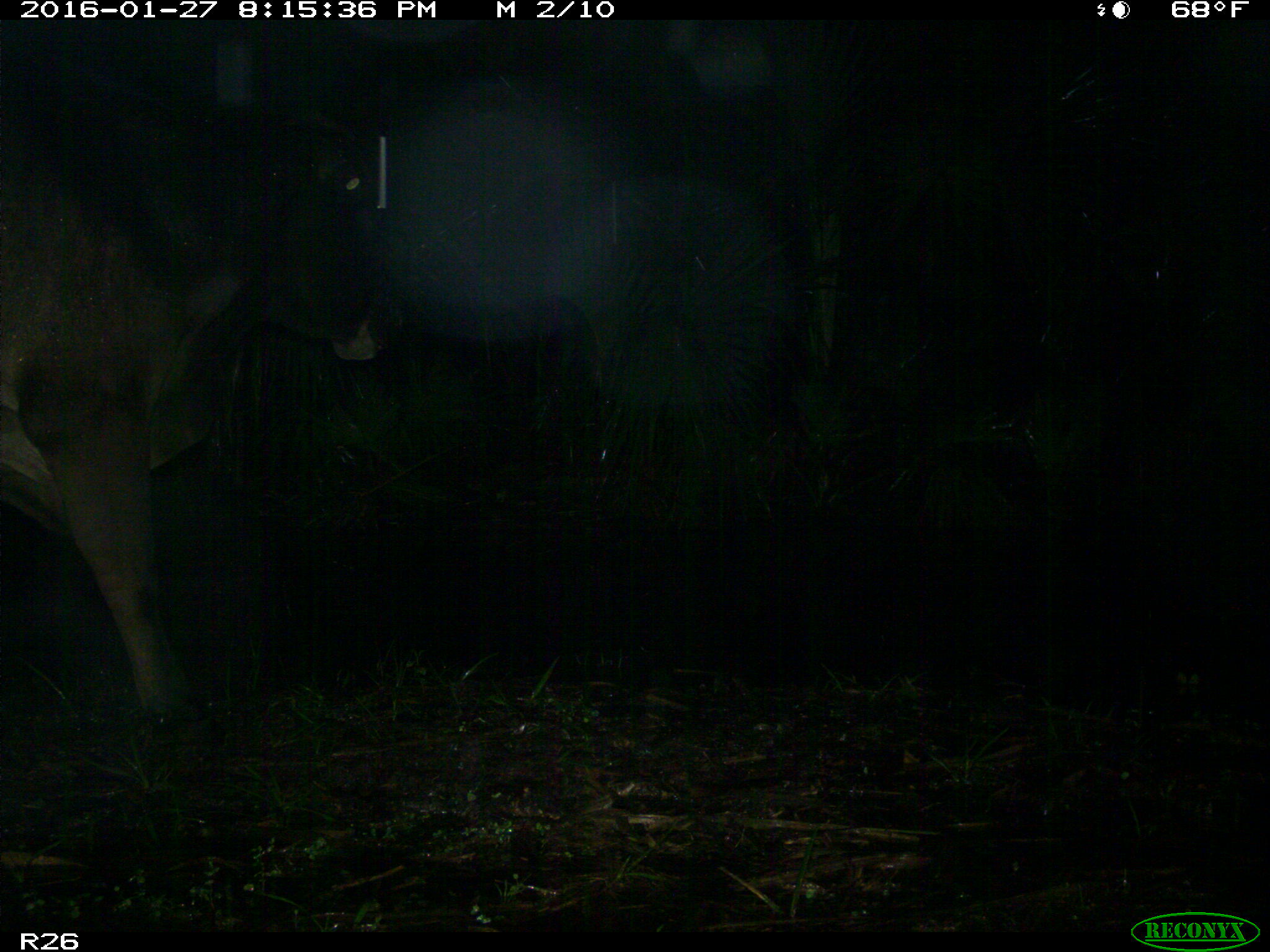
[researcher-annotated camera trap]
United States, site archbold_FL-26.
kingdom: Animalia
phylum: Chordata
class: Mammalia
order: Artiodactyla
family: Bovidae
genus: Bos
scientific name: Bos taurus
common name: domestic cow